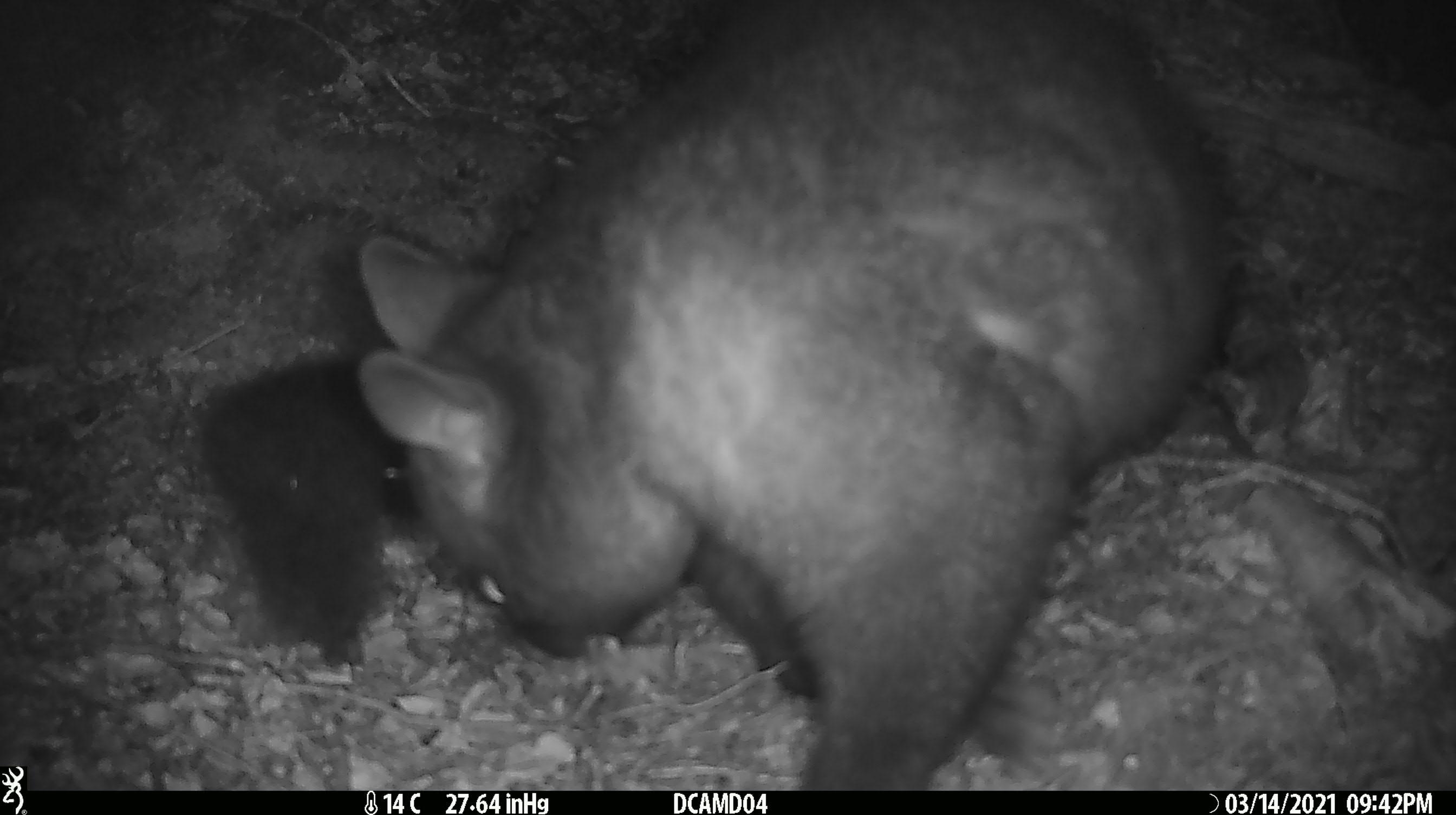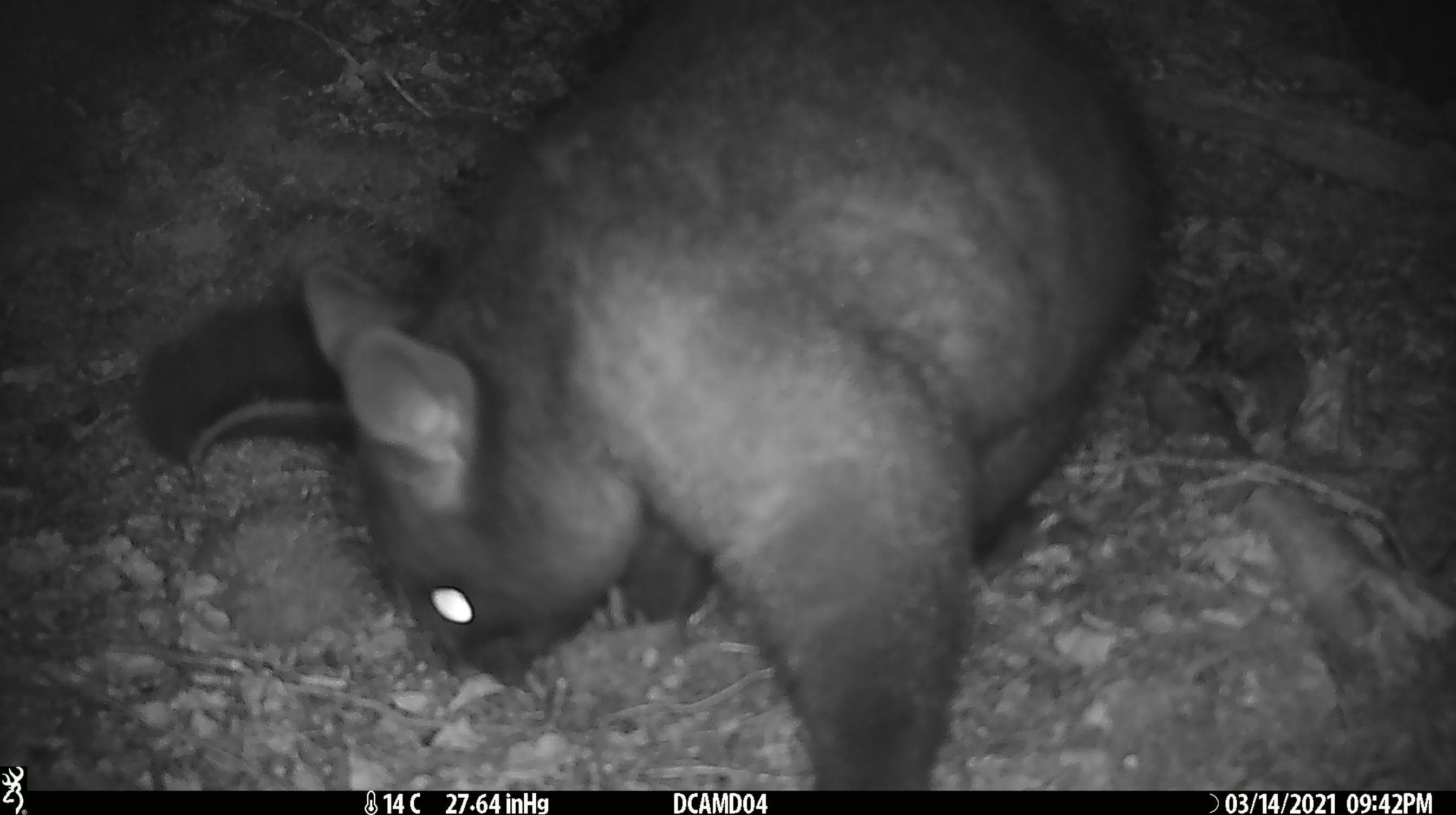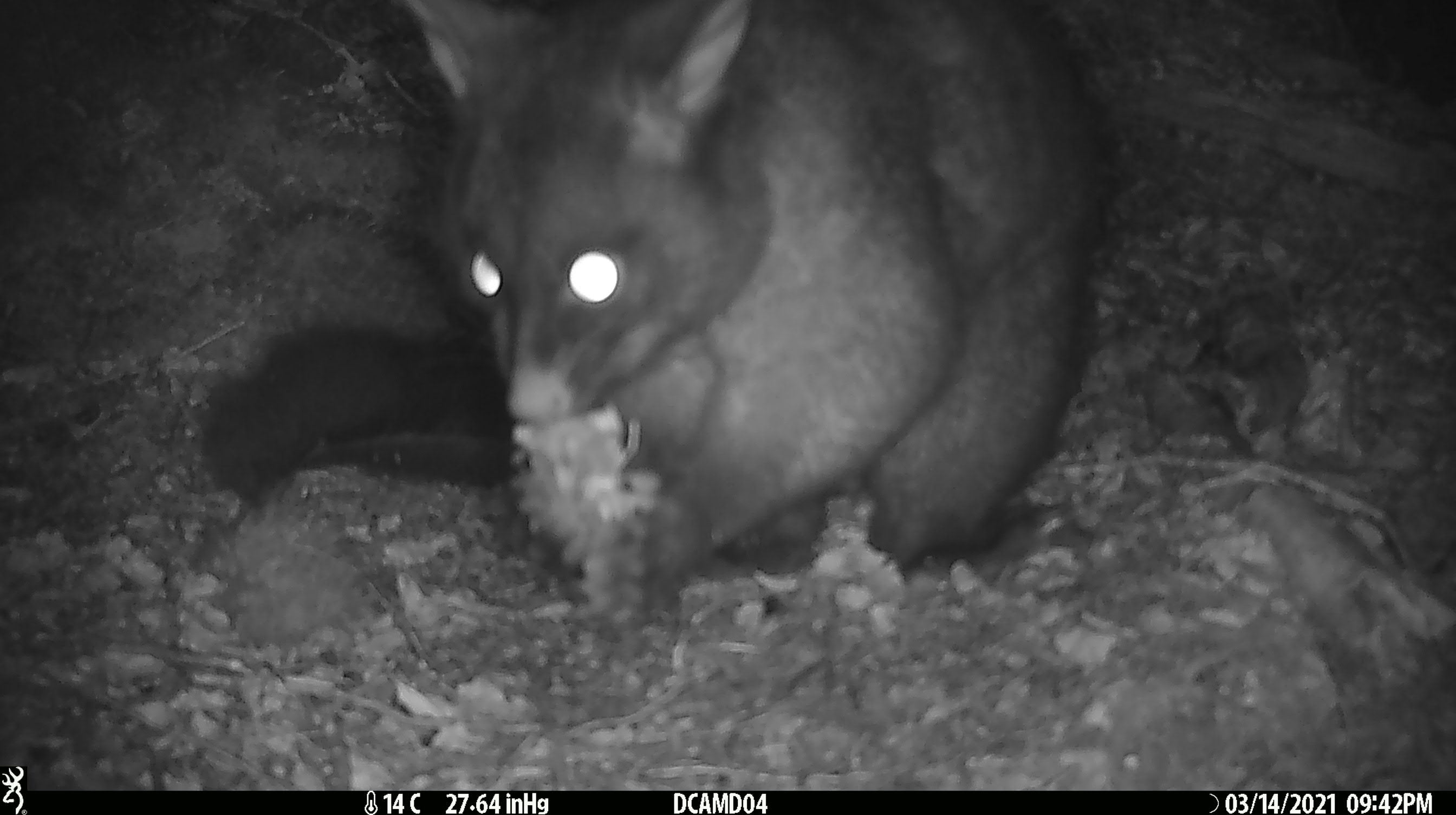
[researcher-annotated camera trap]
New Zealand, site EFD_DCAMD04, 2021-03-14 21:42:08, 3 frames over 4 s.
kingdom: Animalia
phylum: Chordata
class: Mammalia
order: Diprotodontia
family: Phalangeridae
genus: Trichosurus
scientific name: Trichosurus vulpecula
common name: common brushtail possum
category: possum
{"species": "possum (common brushtail possum) (Trichosurus vulpecula)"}